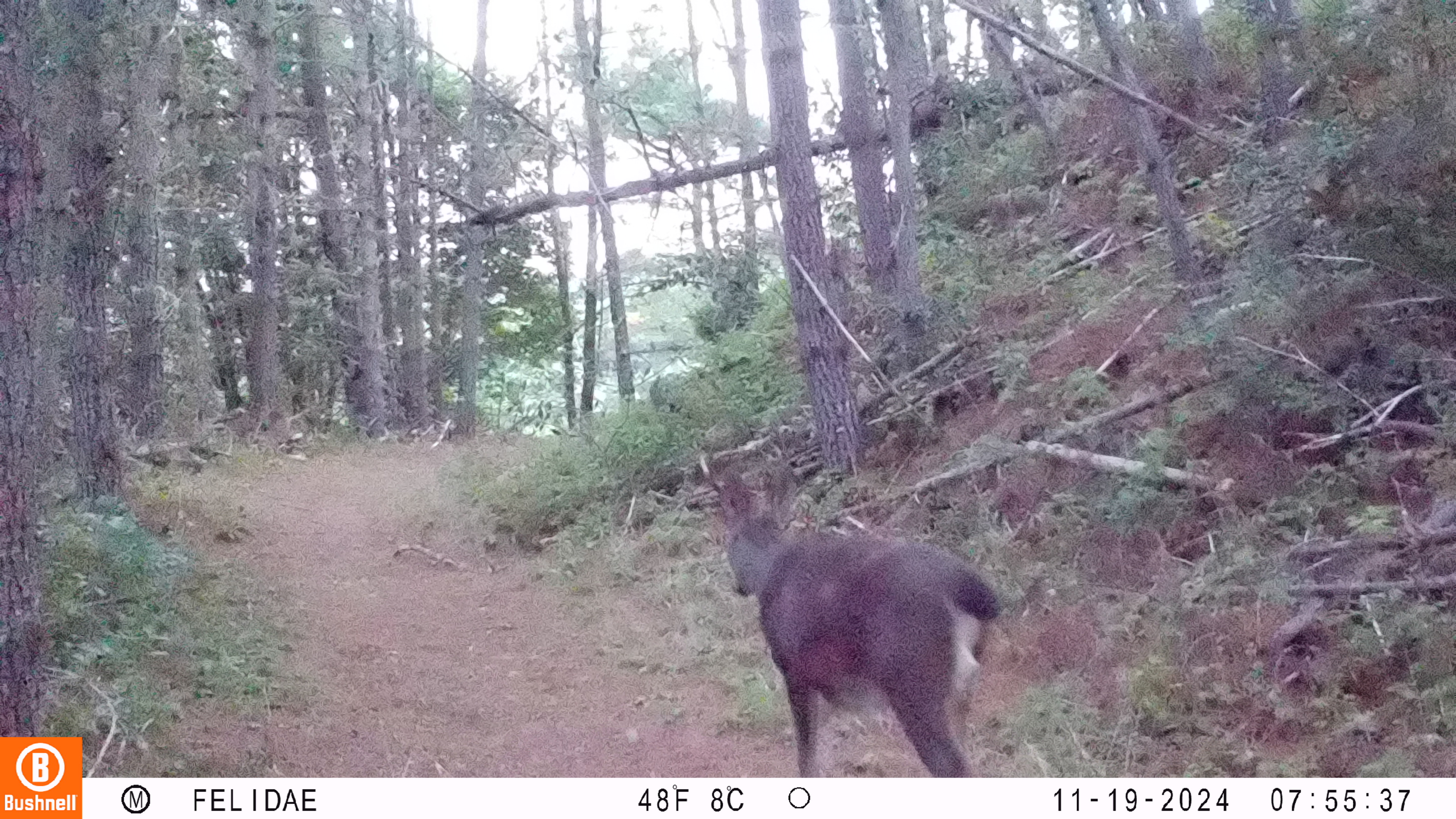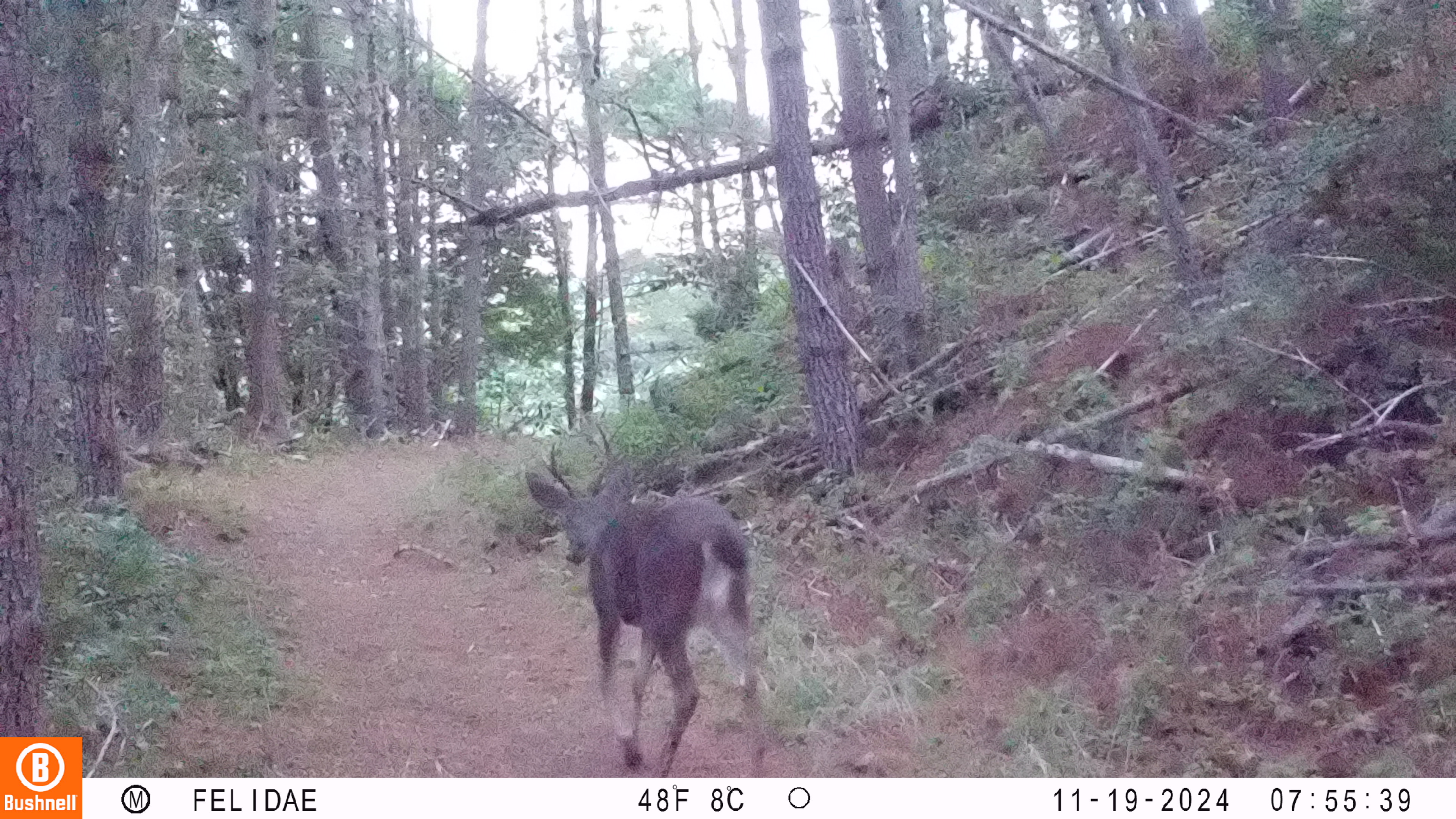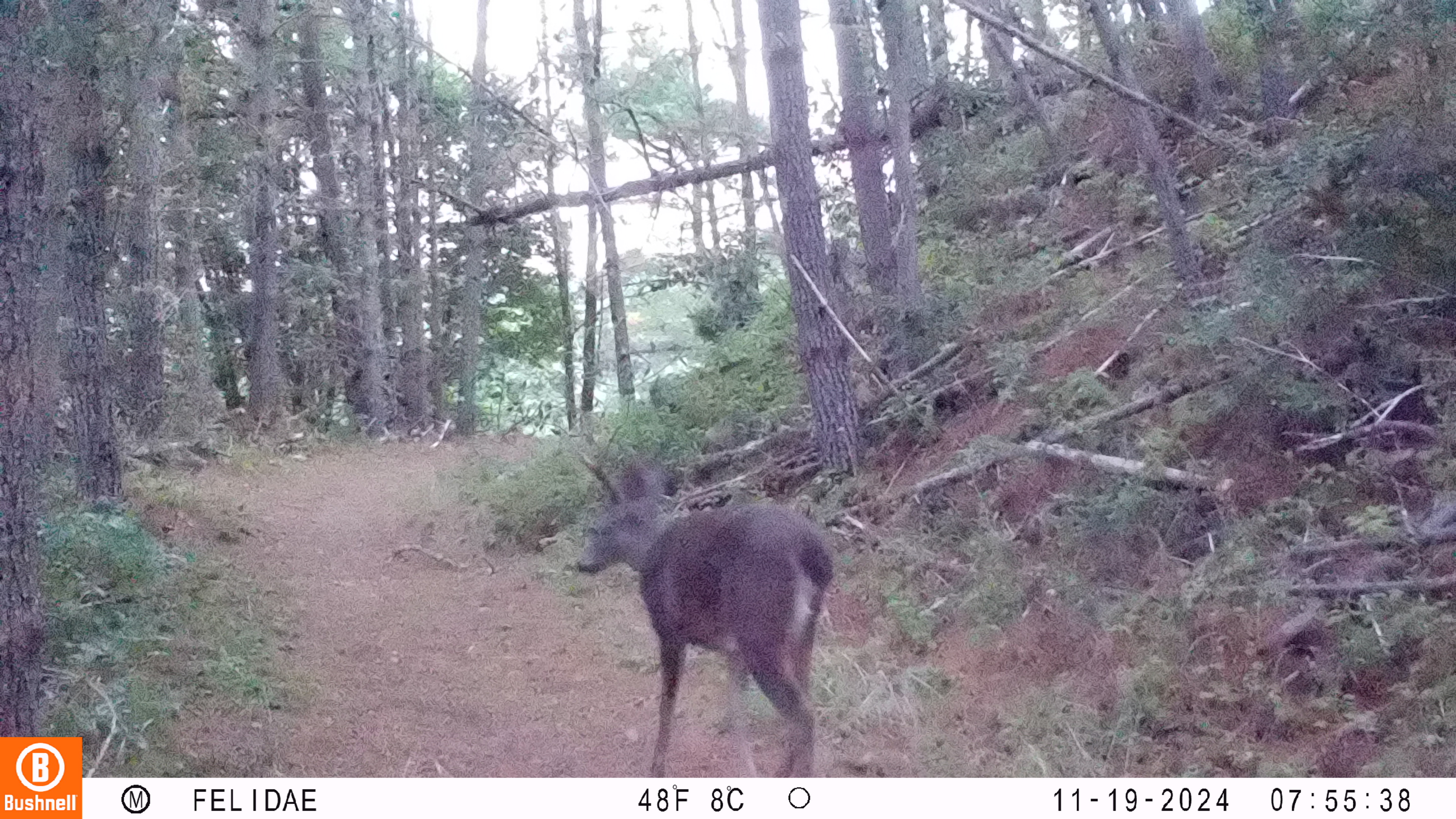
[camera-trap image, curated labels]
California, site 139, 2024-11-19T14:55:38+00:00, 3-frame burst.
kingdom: Animalia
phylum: Chordata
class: Mammalia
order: Artiodactyla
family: Cervidae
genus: Odocoileus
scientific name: Odocoileus hemionus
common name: mule deer